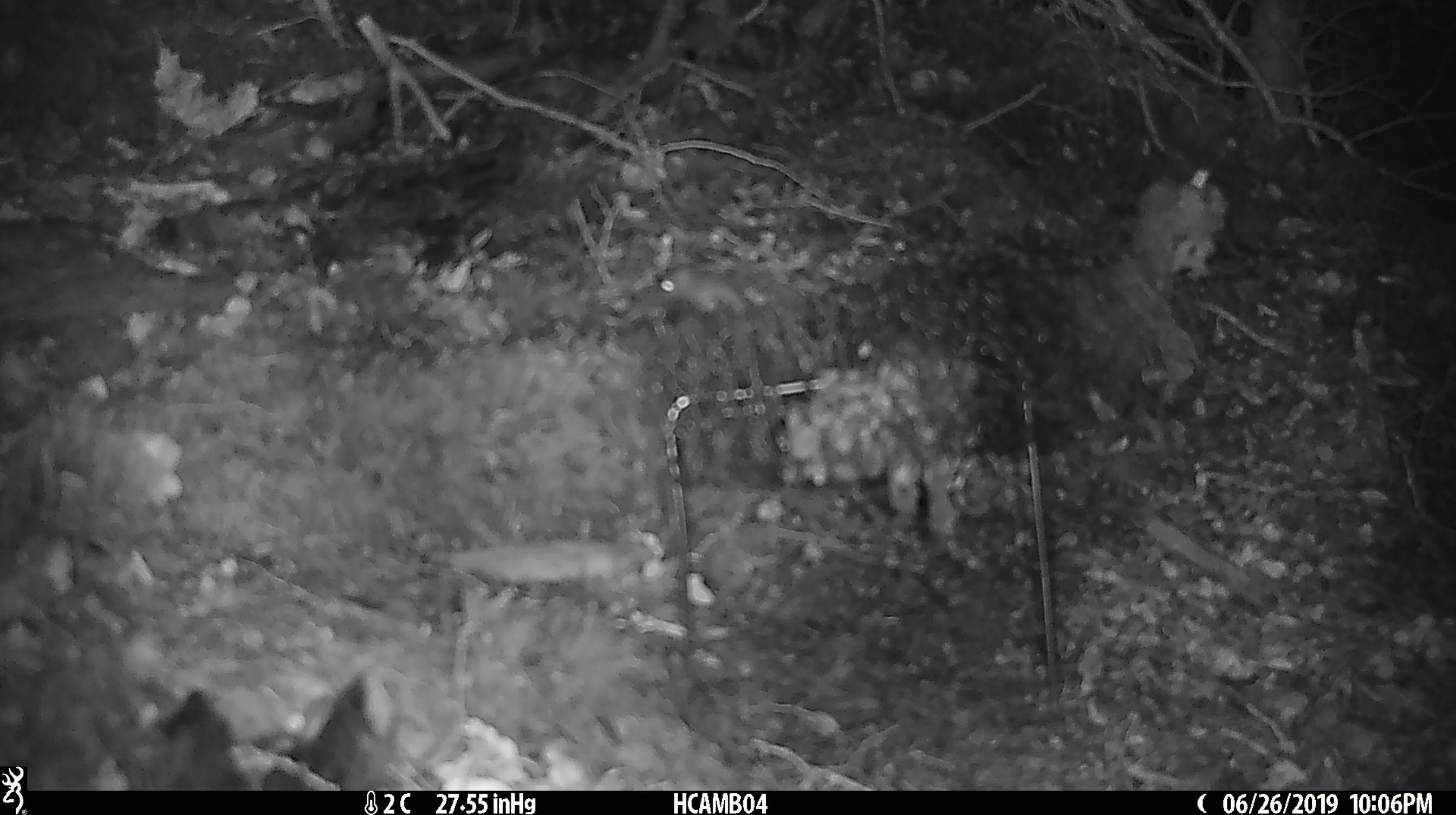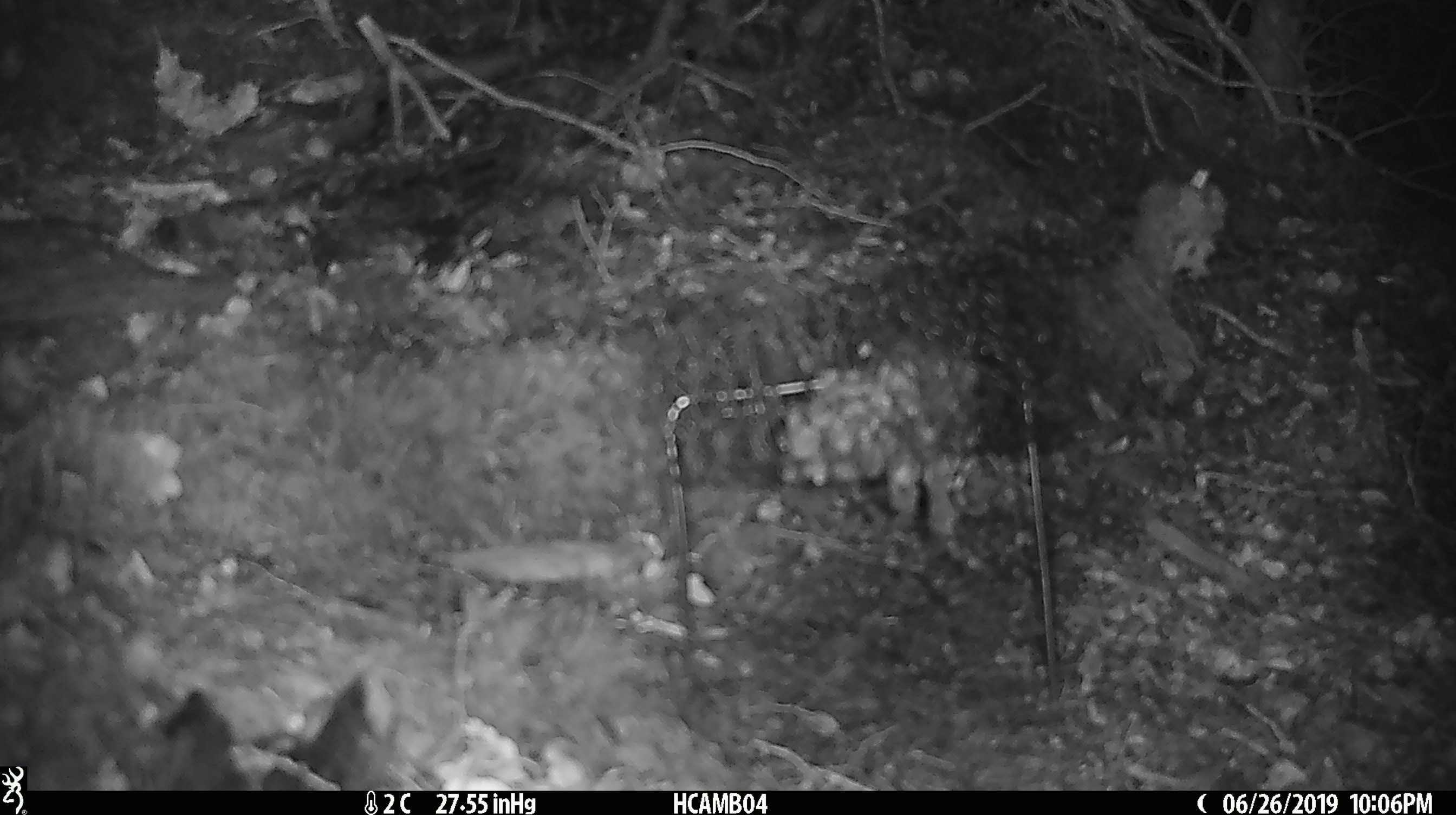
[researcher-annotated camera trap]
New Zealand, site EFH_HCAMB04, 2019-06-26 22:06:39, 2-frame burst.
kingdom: Animalia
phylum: Chordata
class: Mammalia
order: Rodentia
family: Muridae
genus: Mus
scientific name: Mus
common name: mouse